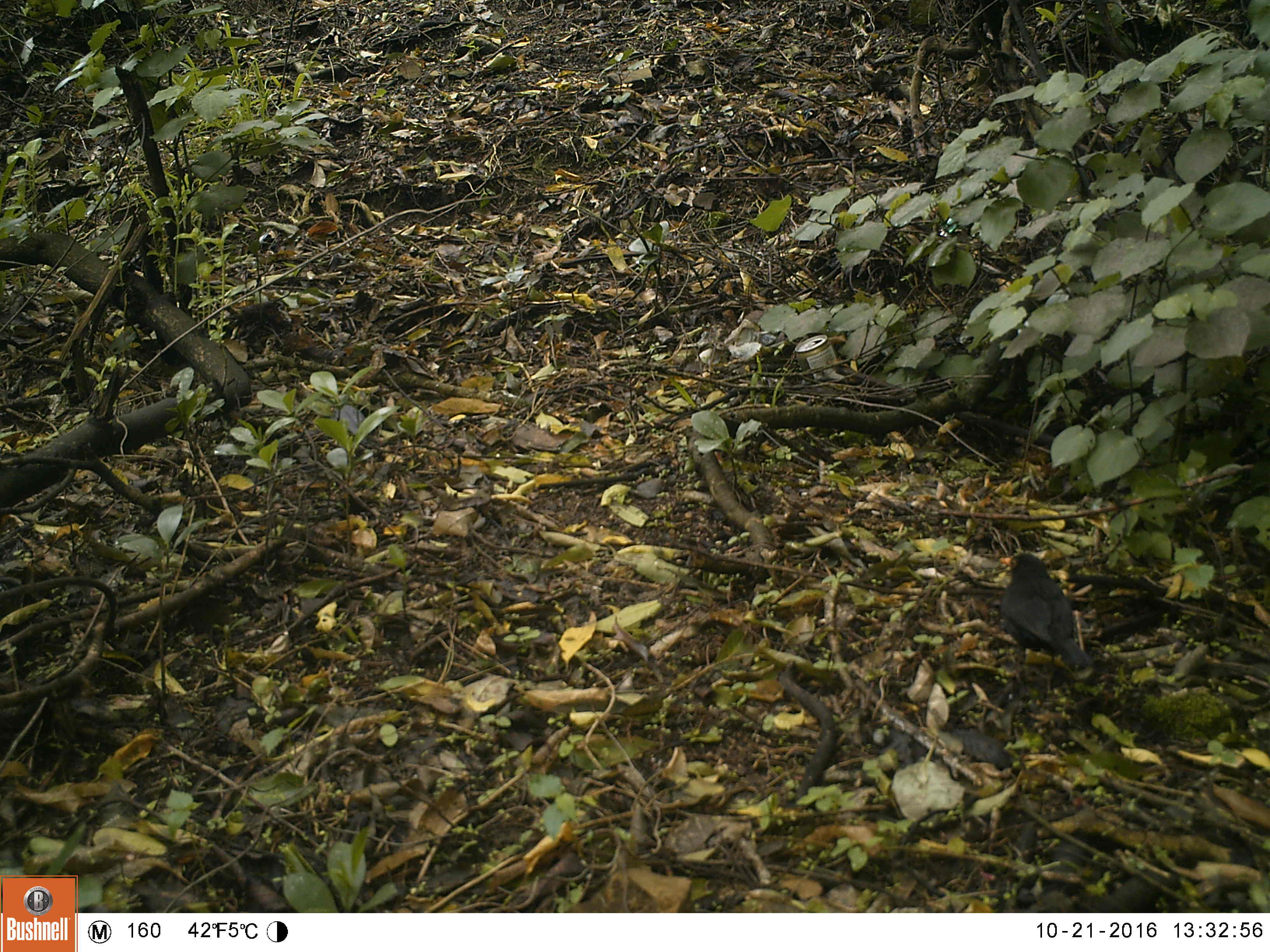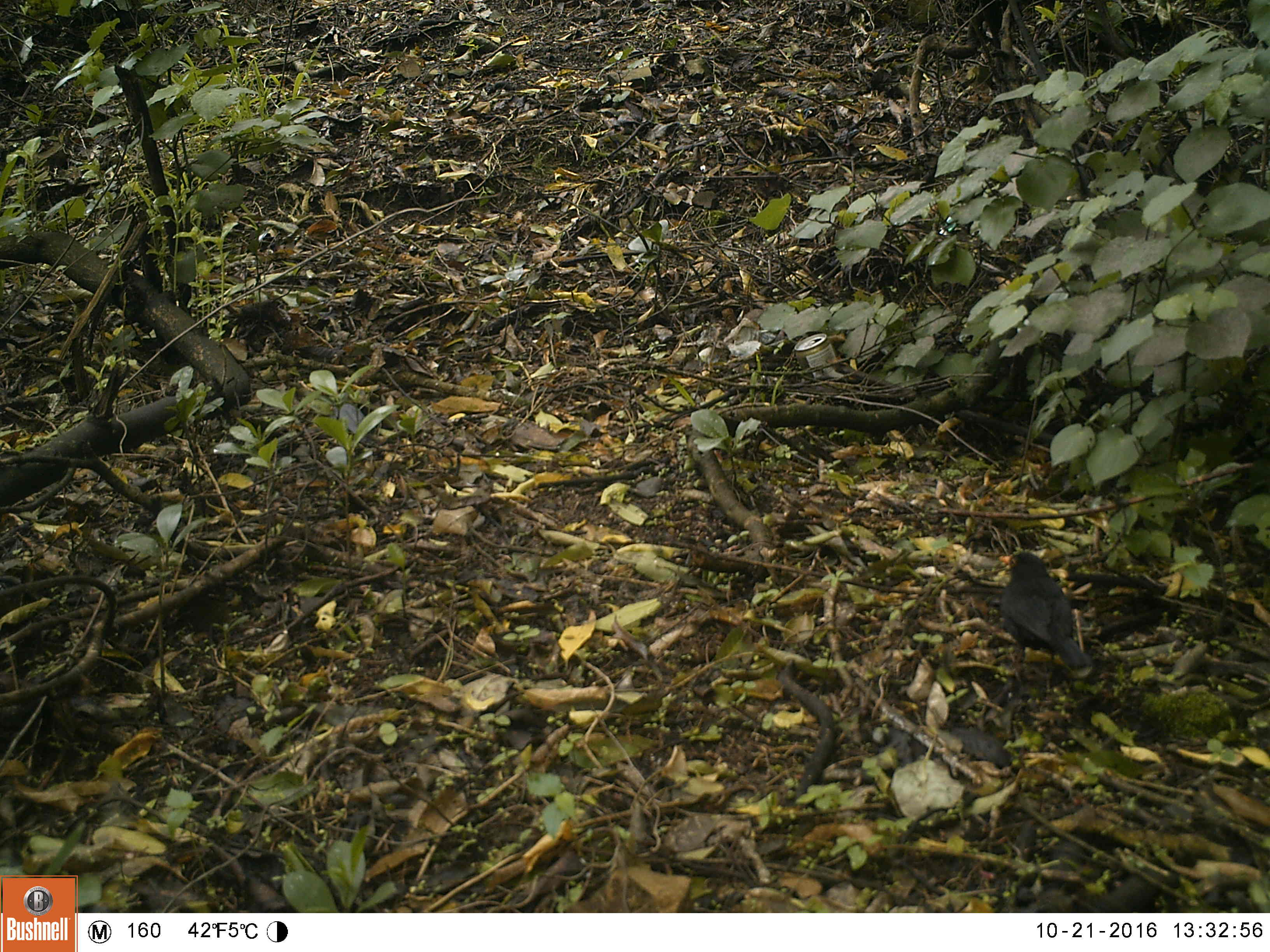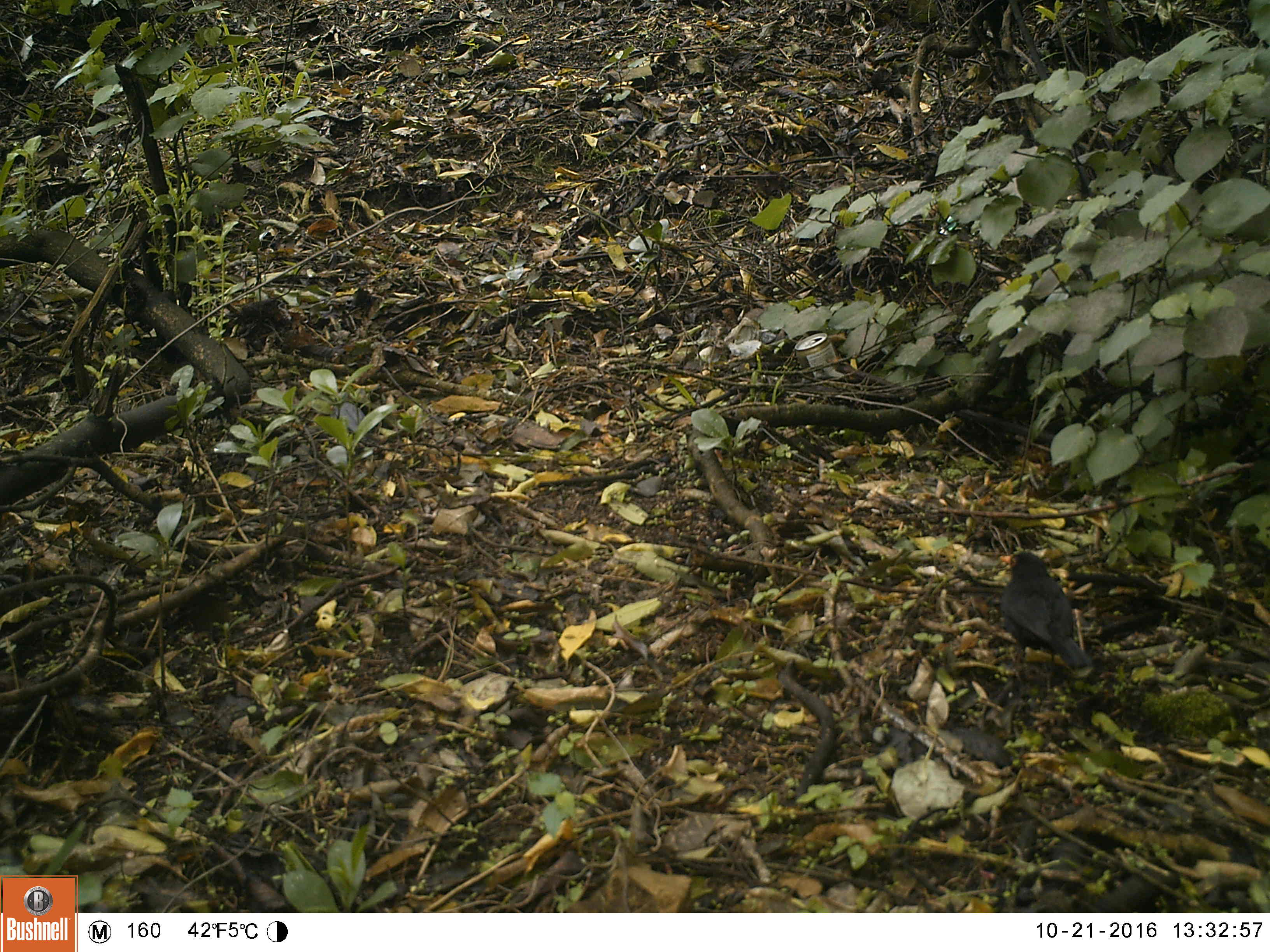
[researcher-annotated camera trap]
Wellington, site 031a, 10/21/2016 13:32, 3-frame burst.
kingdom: Animalia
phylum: Chordata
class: Aves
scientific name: Aves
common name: bird